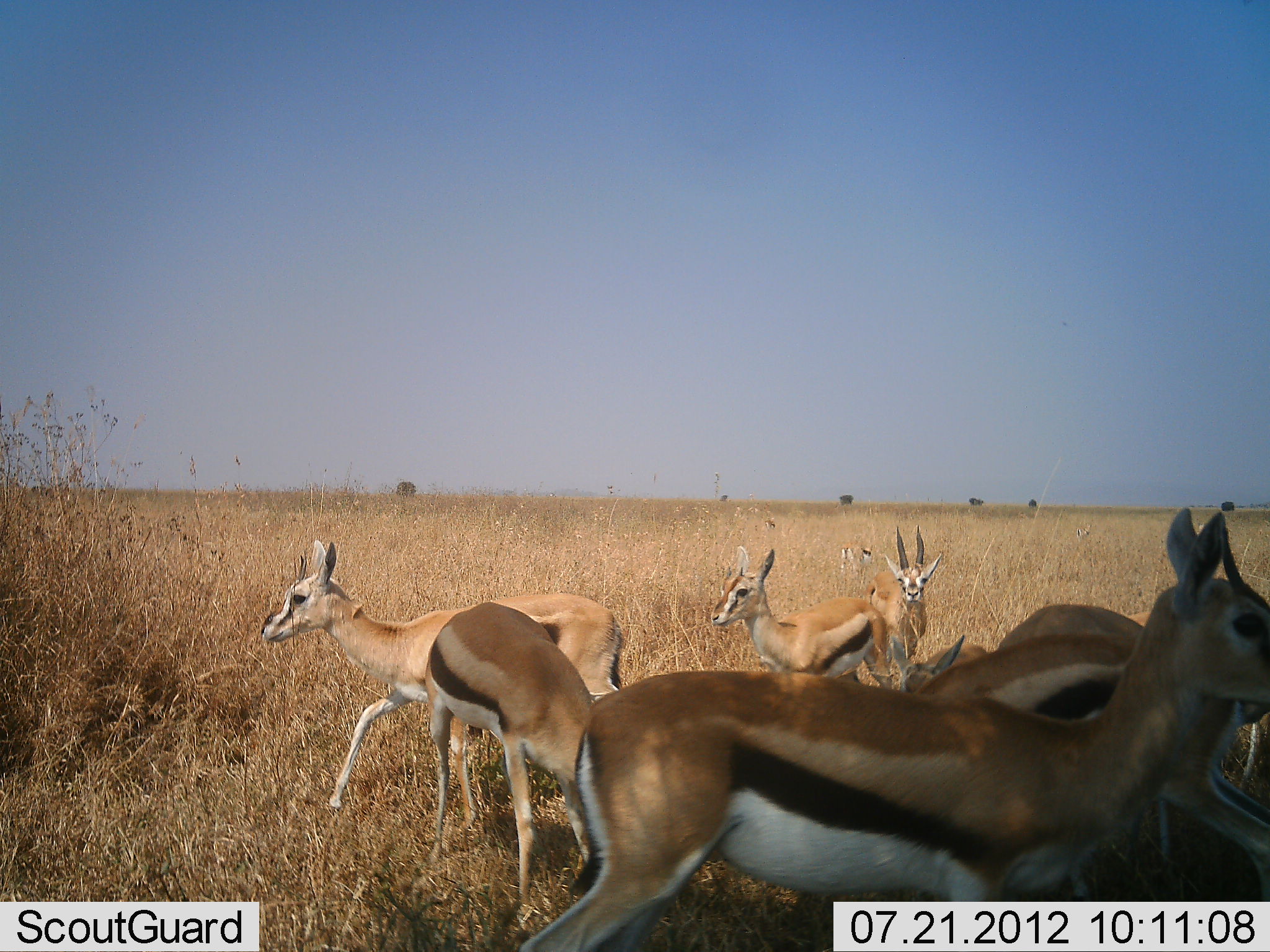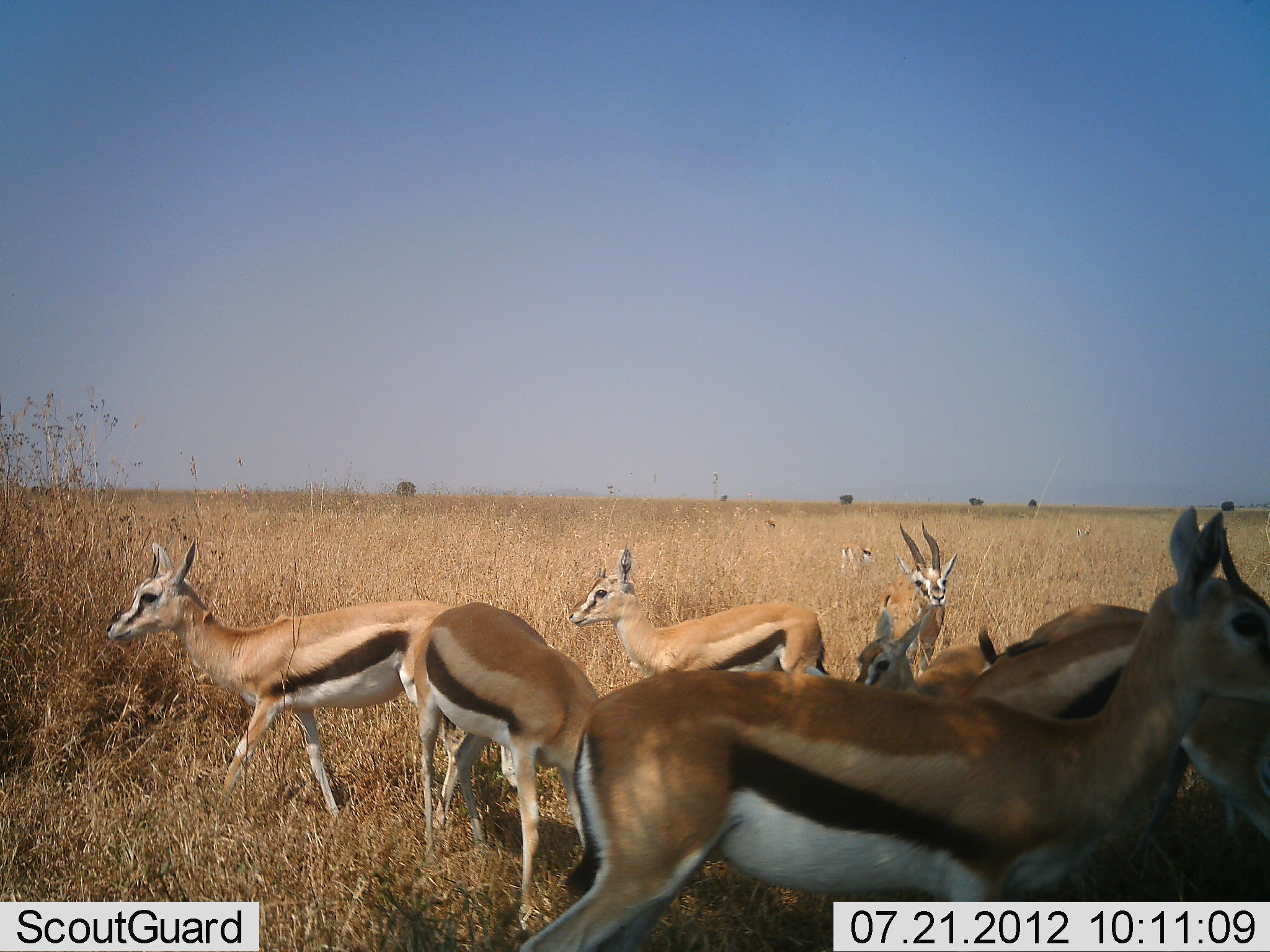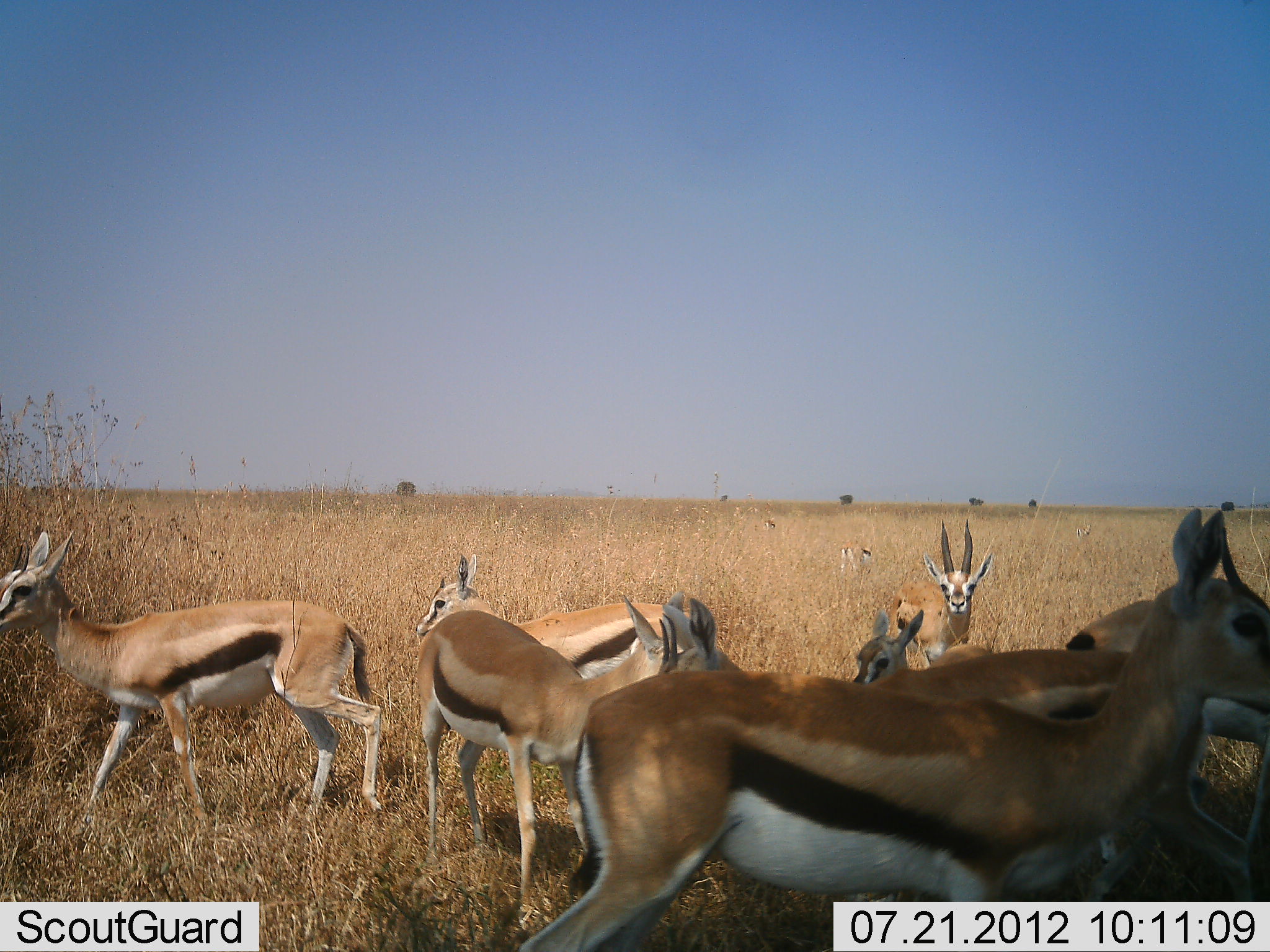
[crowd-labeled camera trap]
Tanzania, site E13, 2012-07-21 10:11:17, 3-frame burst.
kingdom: Animalia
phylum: Chordata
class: Mammalia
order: Artiodactyla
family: Bovidae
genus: Eudorcas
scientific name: Eudorcas thomsonii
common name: thomson's gazelle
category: gazellethomsons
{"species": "gazellethomsons (thomson's gazelle) (Eudorcas thomsonii)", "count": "9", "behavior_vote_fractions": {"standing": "90%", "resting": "20%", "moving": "80%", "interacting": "10%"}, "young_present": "20%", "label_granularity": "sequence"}